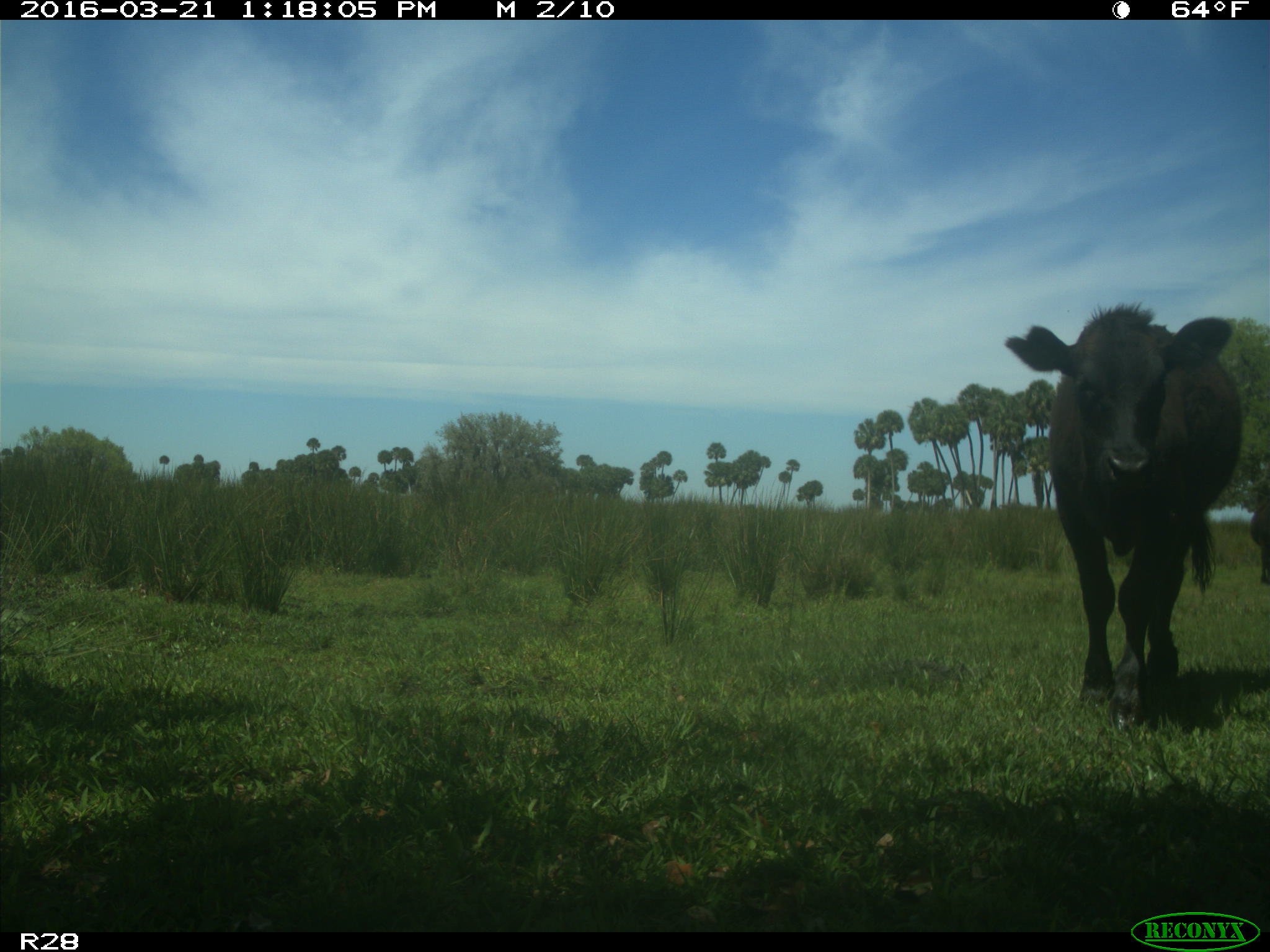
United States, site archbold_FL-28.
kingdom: Animalia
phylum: Chordata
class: Mammalia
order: Artiodactyla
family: Bovidae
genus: Bos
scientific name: Bos taurus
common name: domestic cow